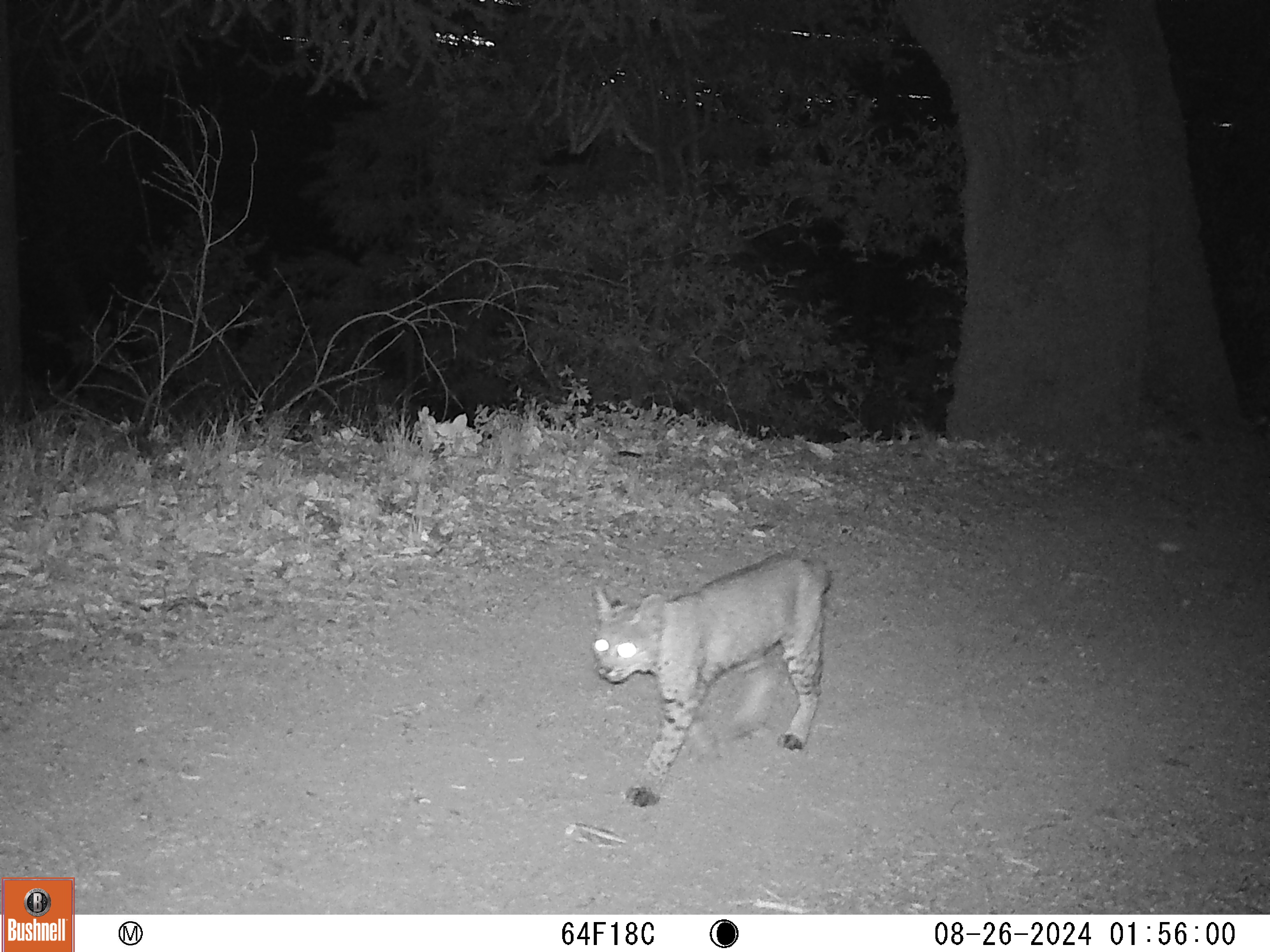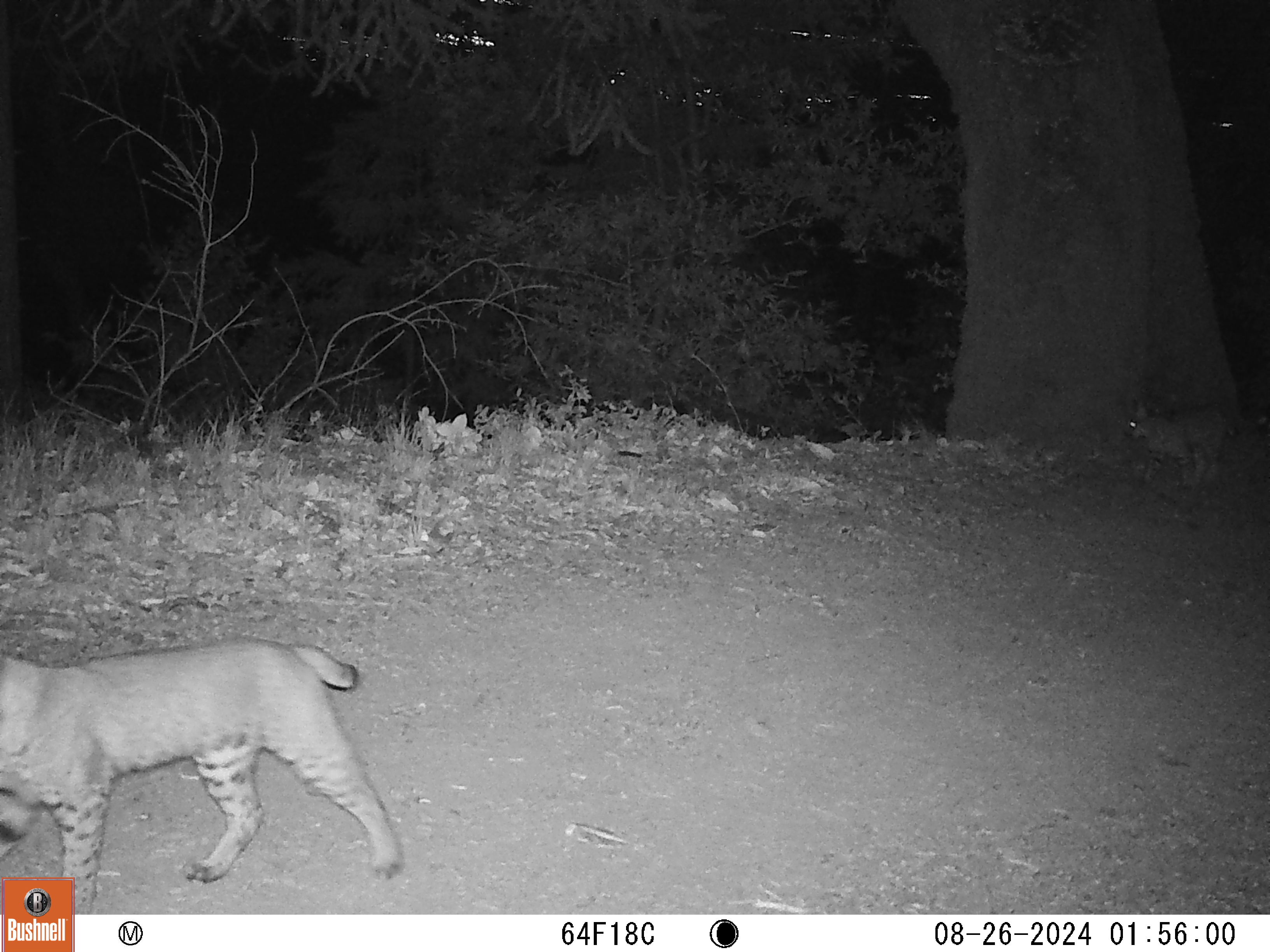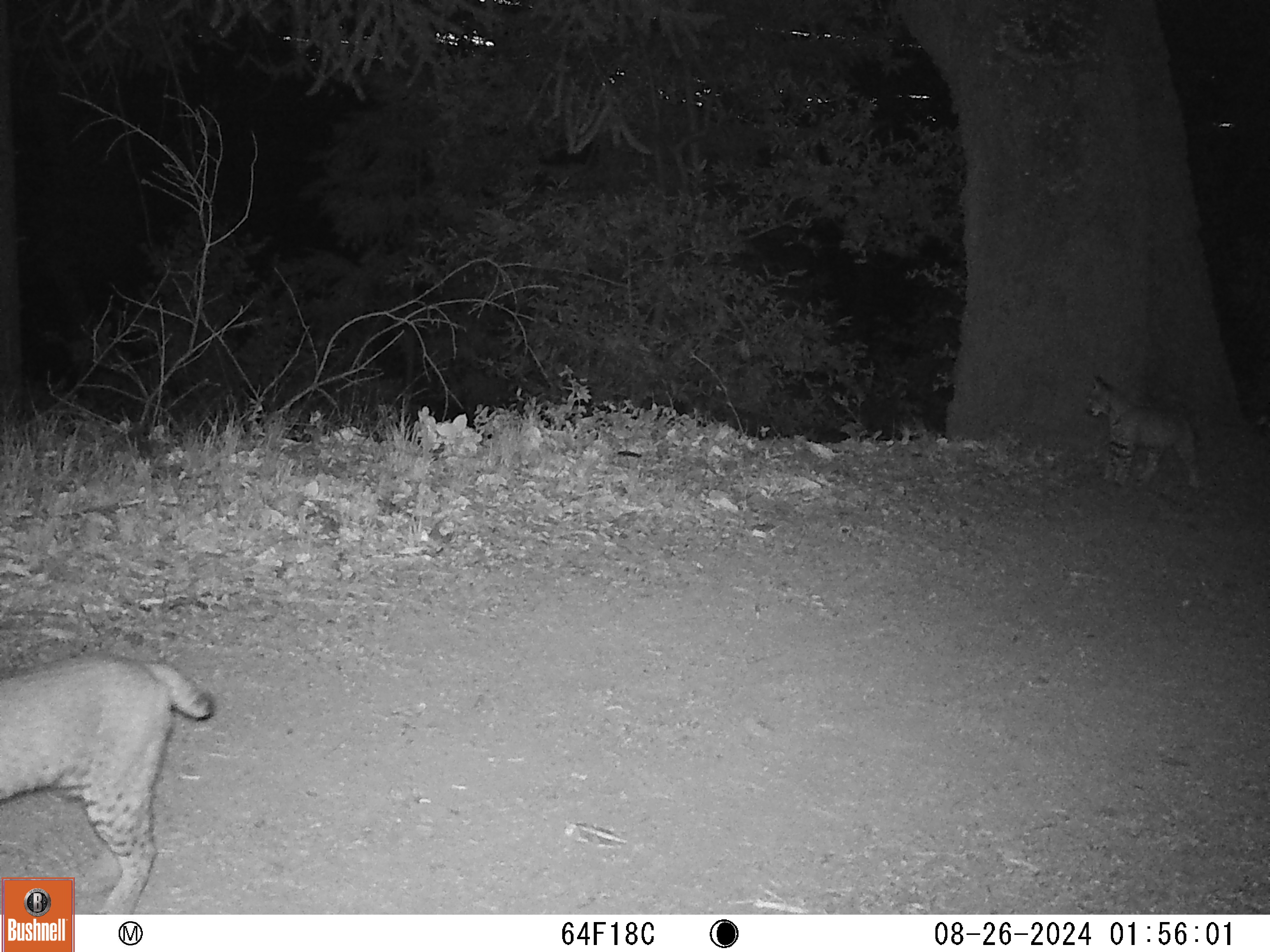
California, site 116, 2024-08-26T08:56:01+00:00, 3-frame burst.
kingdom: Animalia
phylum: Chordata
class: Mammalia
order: Carnivora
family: Felidae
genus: Lynx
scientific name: Lynx rufus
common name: bobcat